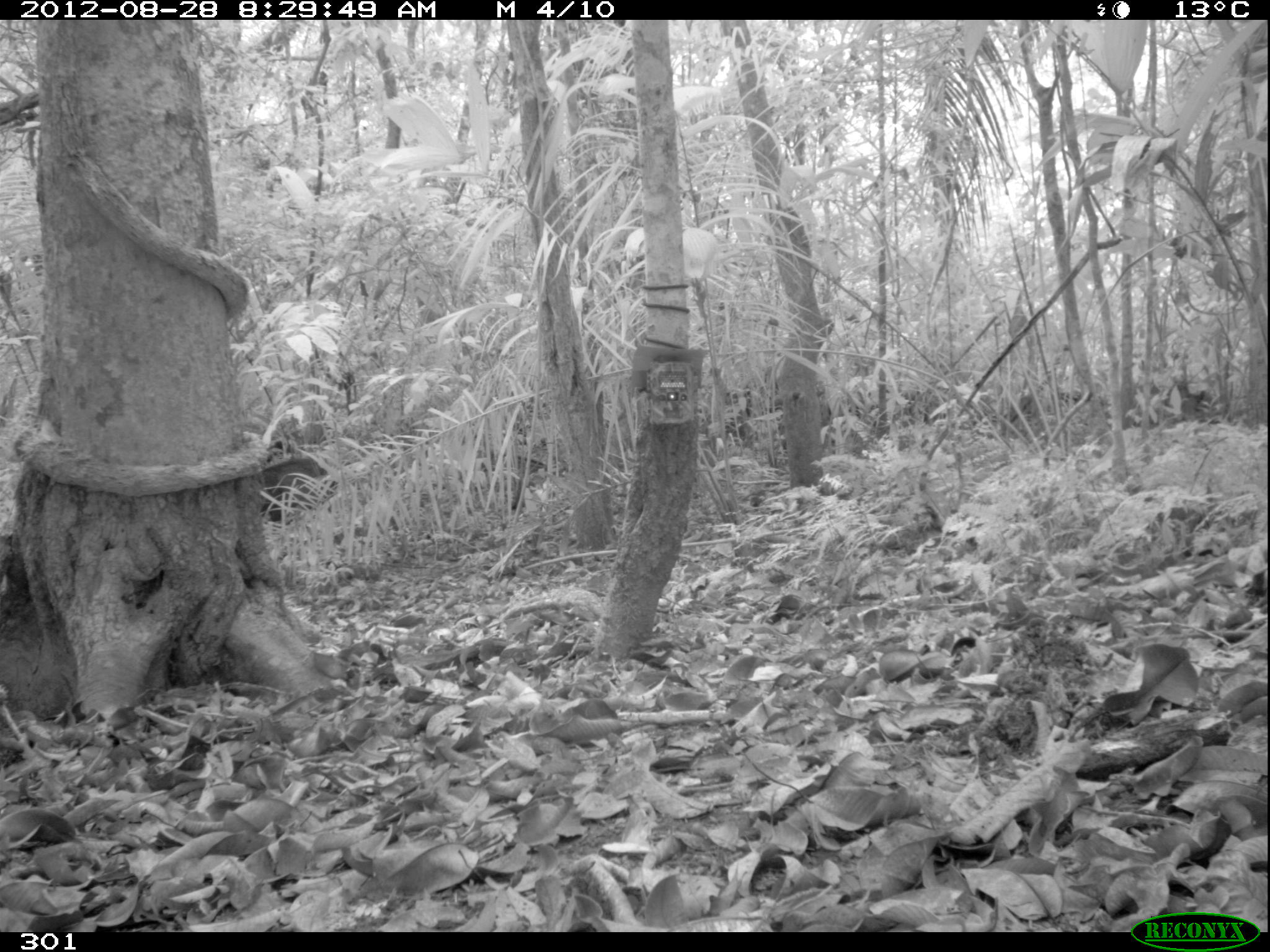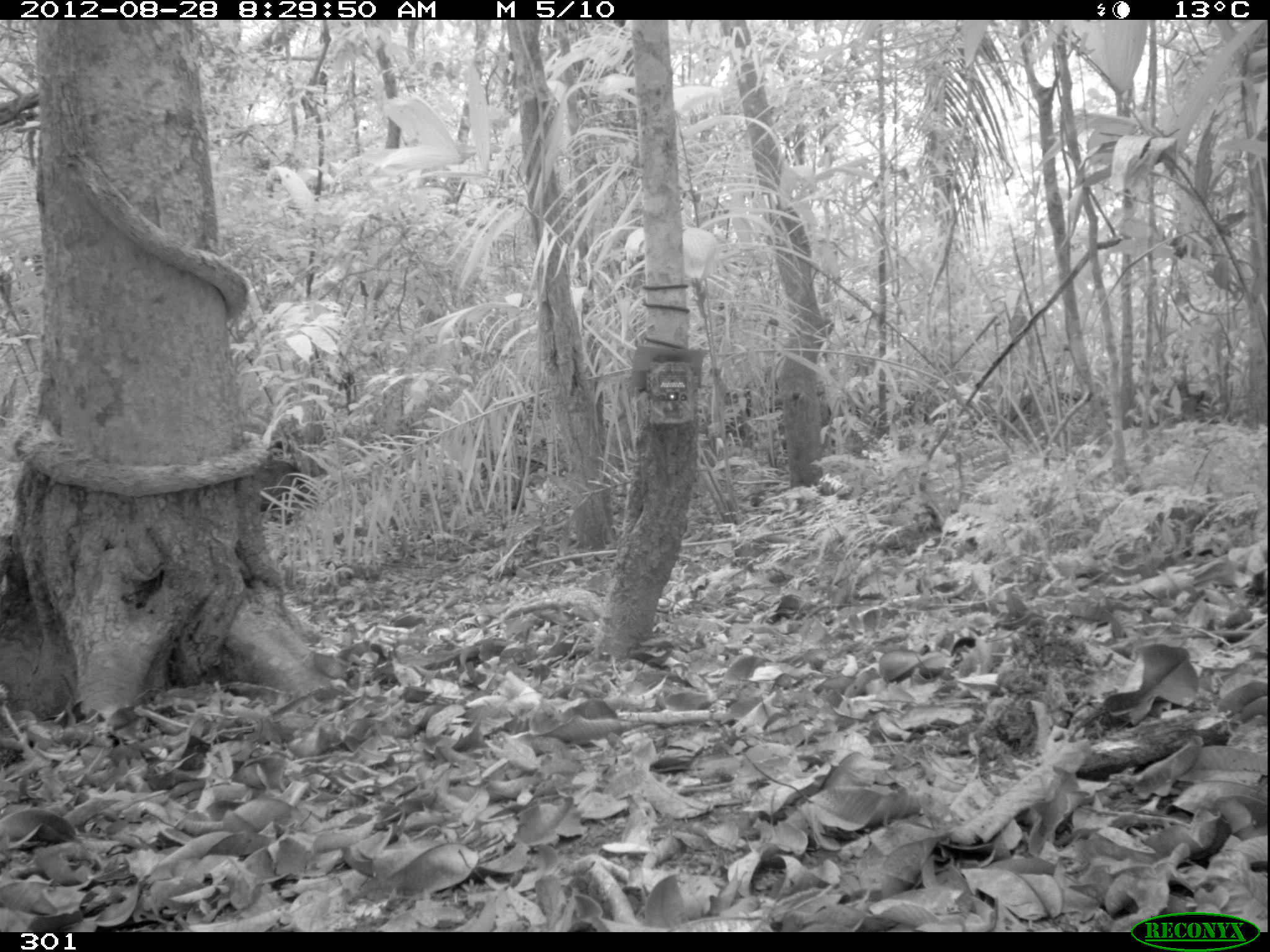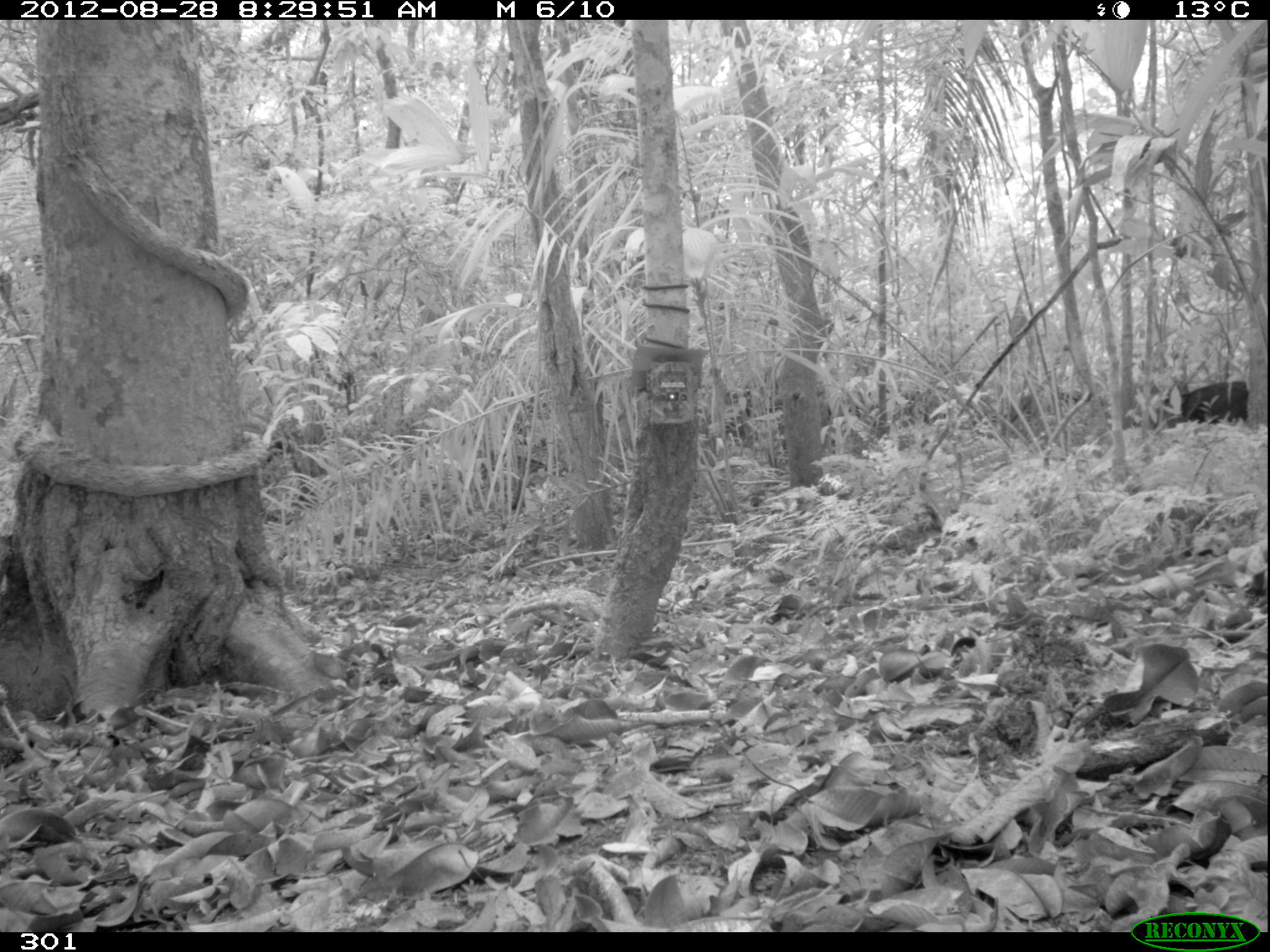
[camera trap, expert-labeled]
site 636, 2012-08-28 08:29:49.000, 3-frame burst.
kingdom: Animalia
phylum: Chordata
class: Mammalia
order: Artiodactyla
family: Tayassuidae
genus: Pecari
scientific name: Pecari tajacu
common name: collared peccary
Pecari tajacu (collared peccary).